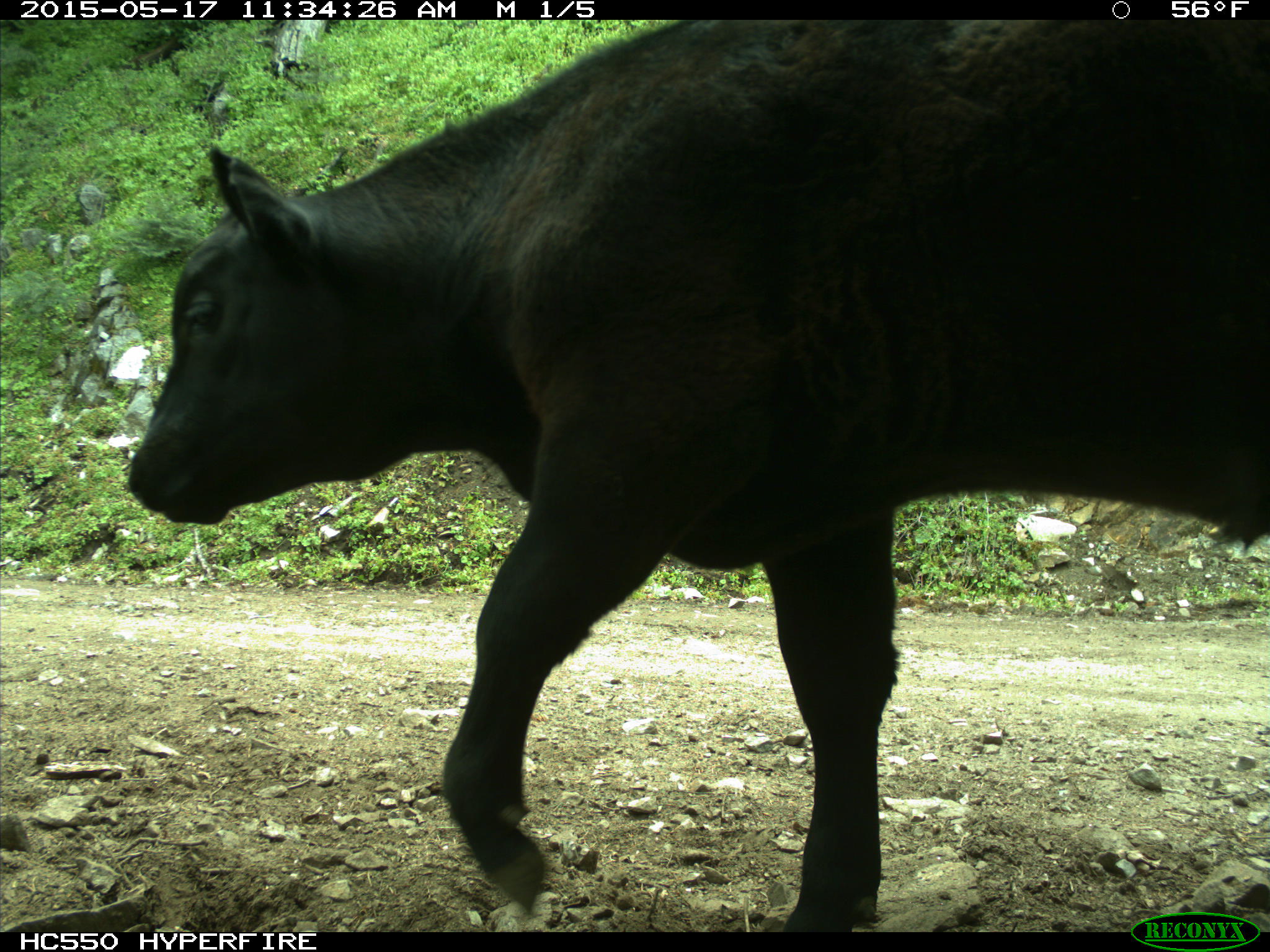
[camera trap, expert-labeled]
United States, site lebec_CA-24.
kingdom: Animalia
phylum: Chordata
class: Mammalia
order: Artiodactyla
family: Bovidae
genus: Bos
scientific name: Bos taurus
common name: domestic cow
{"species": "Bos taurus (domestic cow)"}